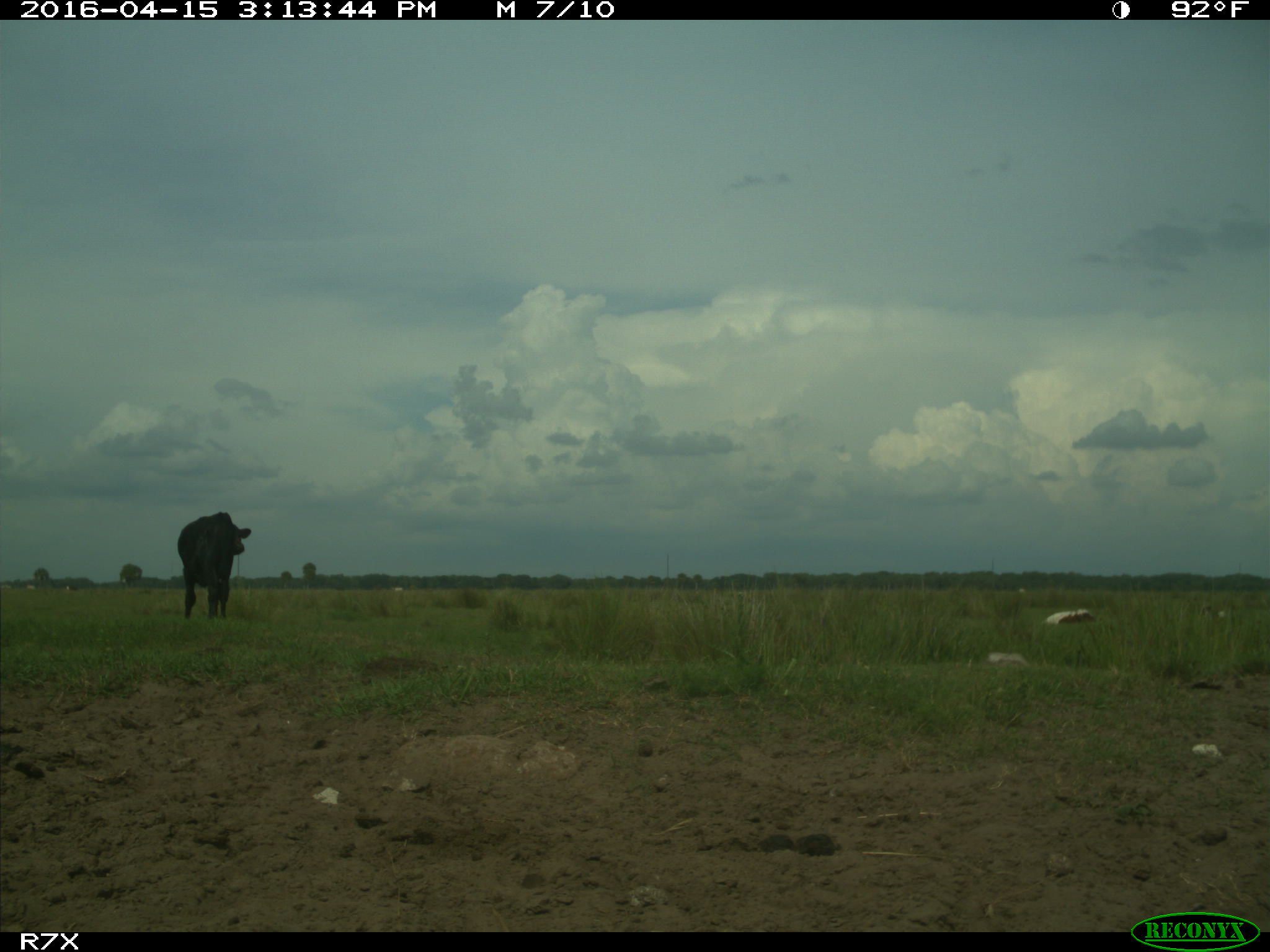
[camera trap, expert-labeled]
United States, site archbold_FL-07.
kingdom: Animalia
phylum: Chordata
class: Mammalia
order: Artiodactyla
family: Bovidae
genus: Bos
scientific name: Bos taurus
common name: domestic cow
Bos taurus (domestic cow).